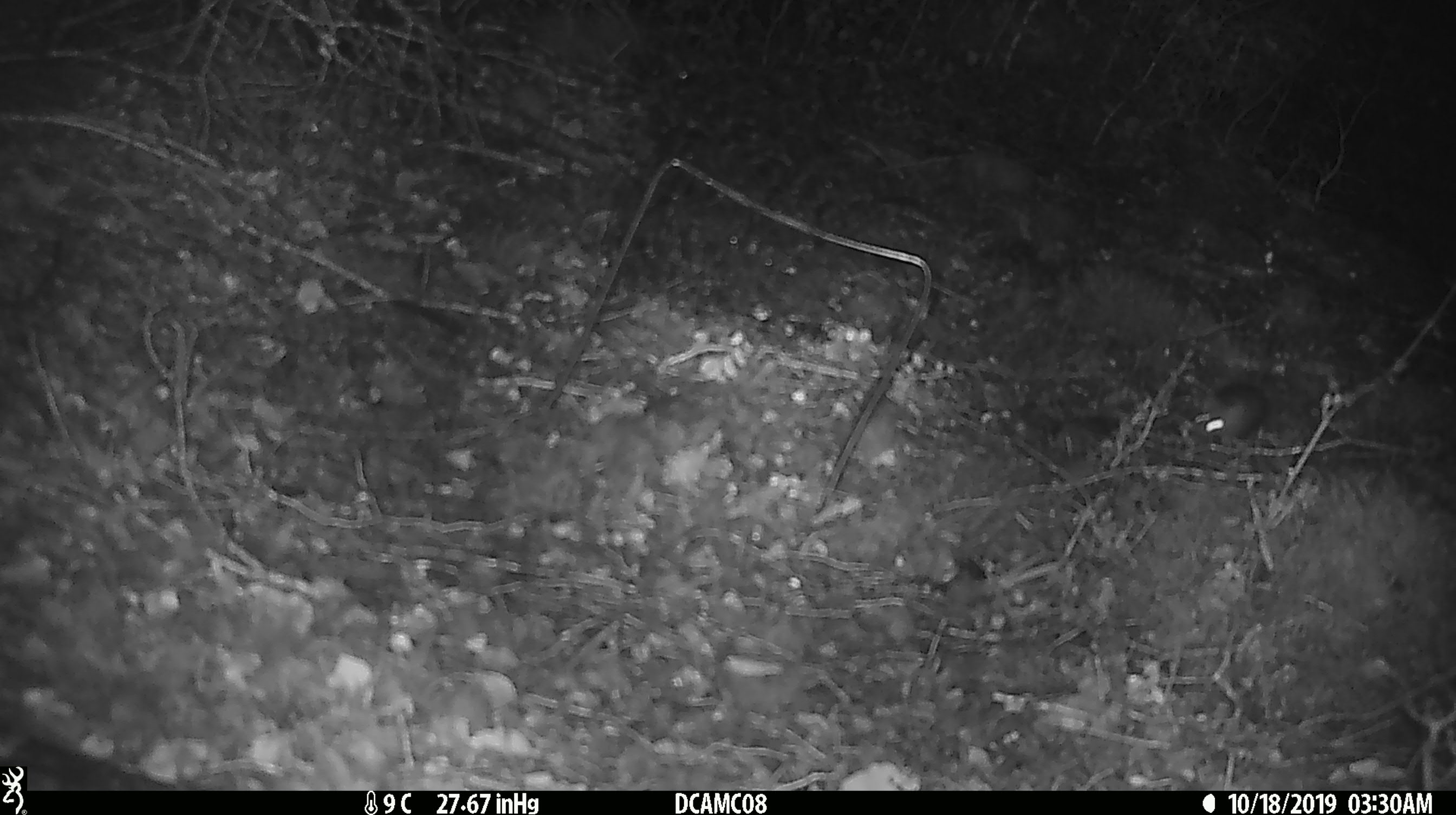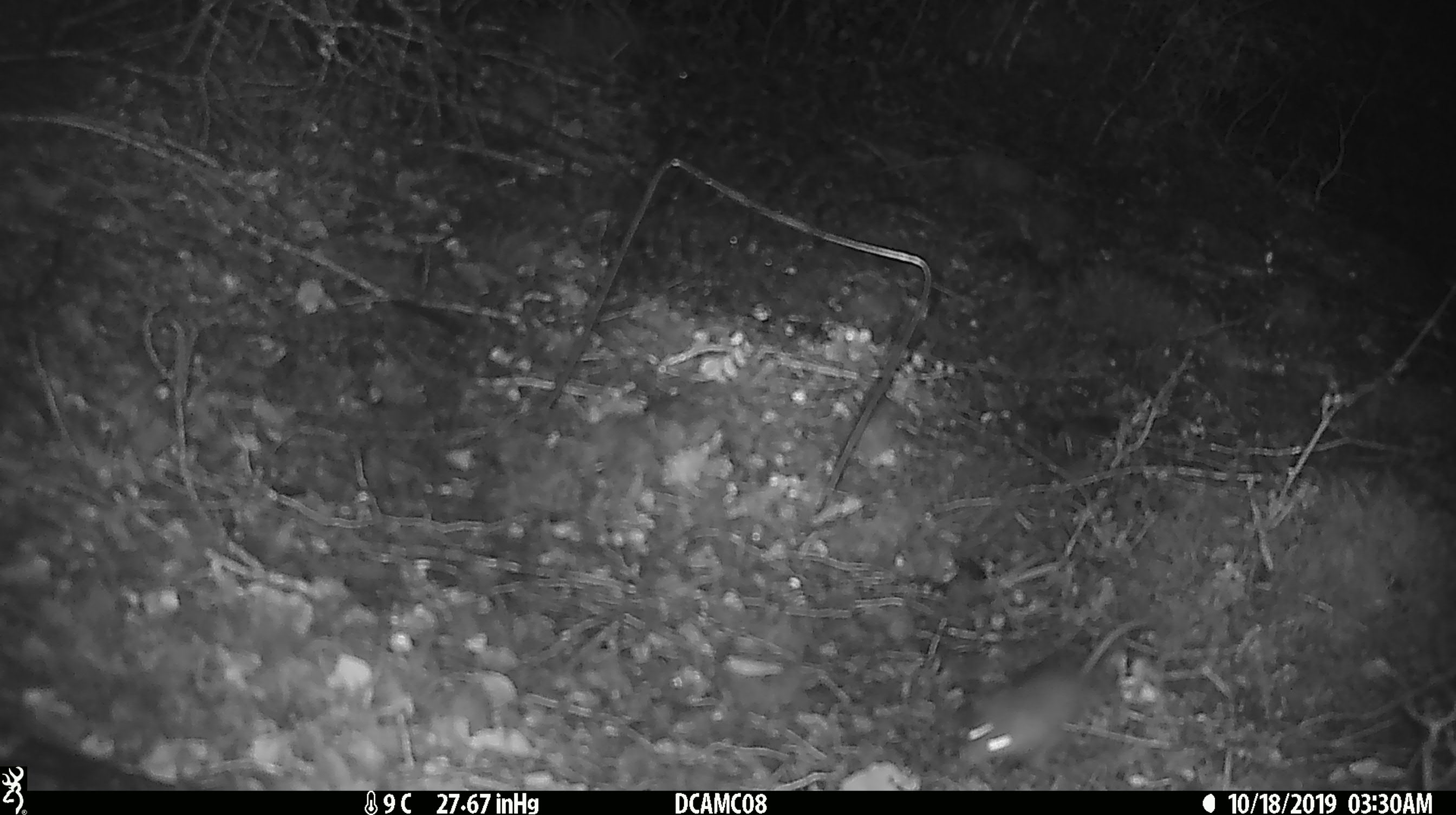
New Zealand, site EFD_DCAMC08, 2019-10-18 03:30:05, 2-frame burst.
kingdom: Animalia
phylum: Chordata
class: Mammalia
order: Rodentia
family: Muridae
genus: Mus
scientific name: Mus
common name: mouse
Mouse (Mus).